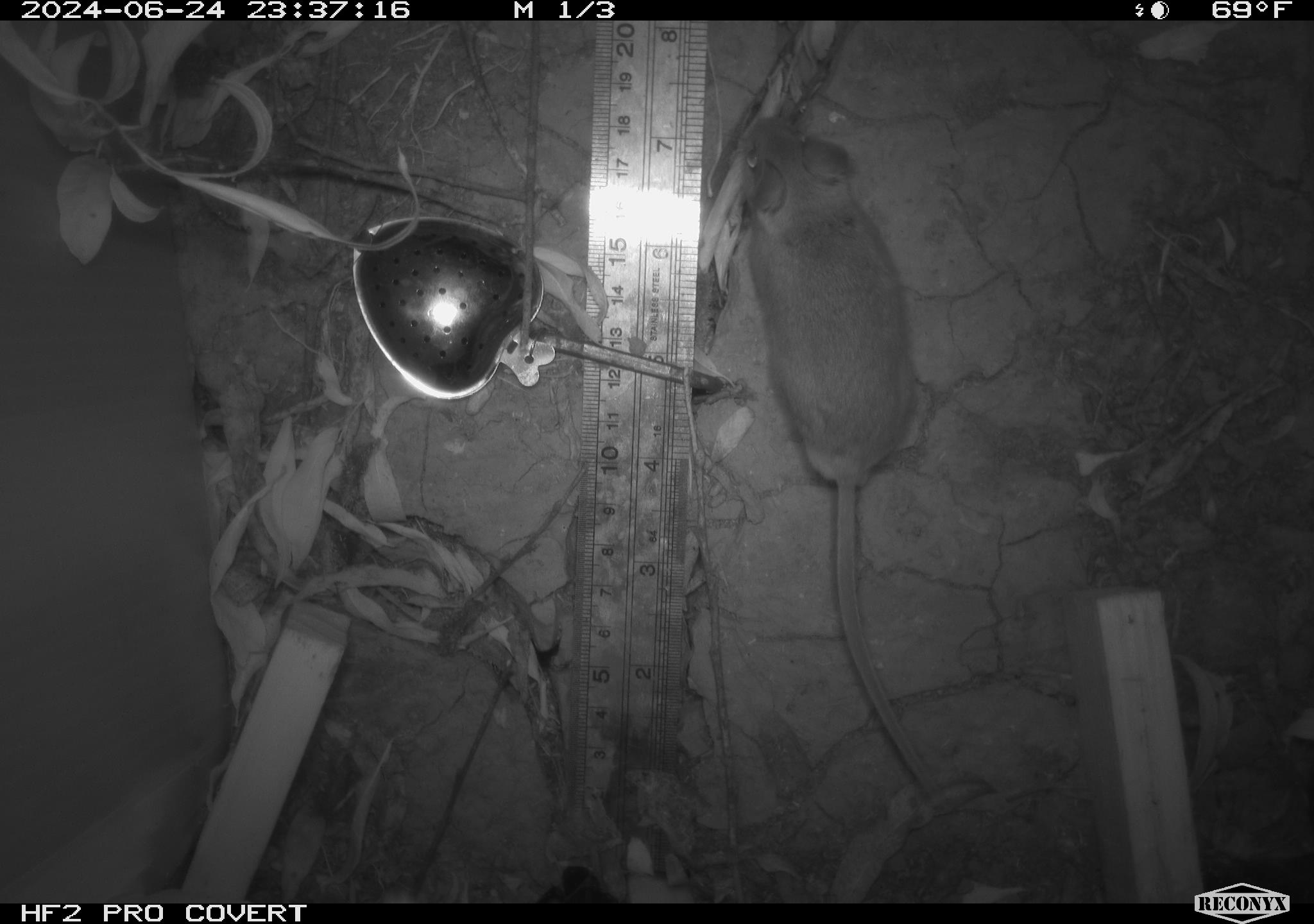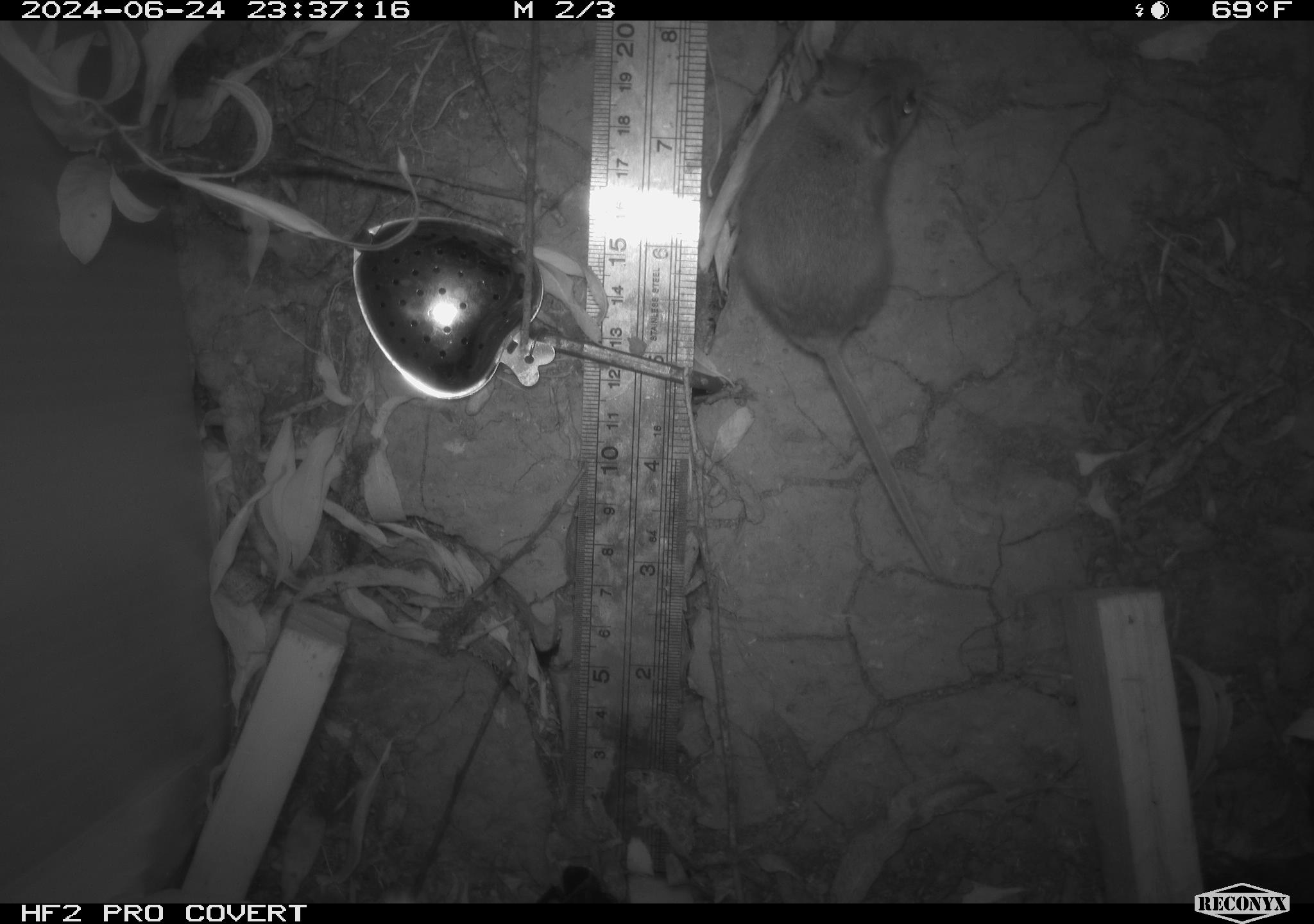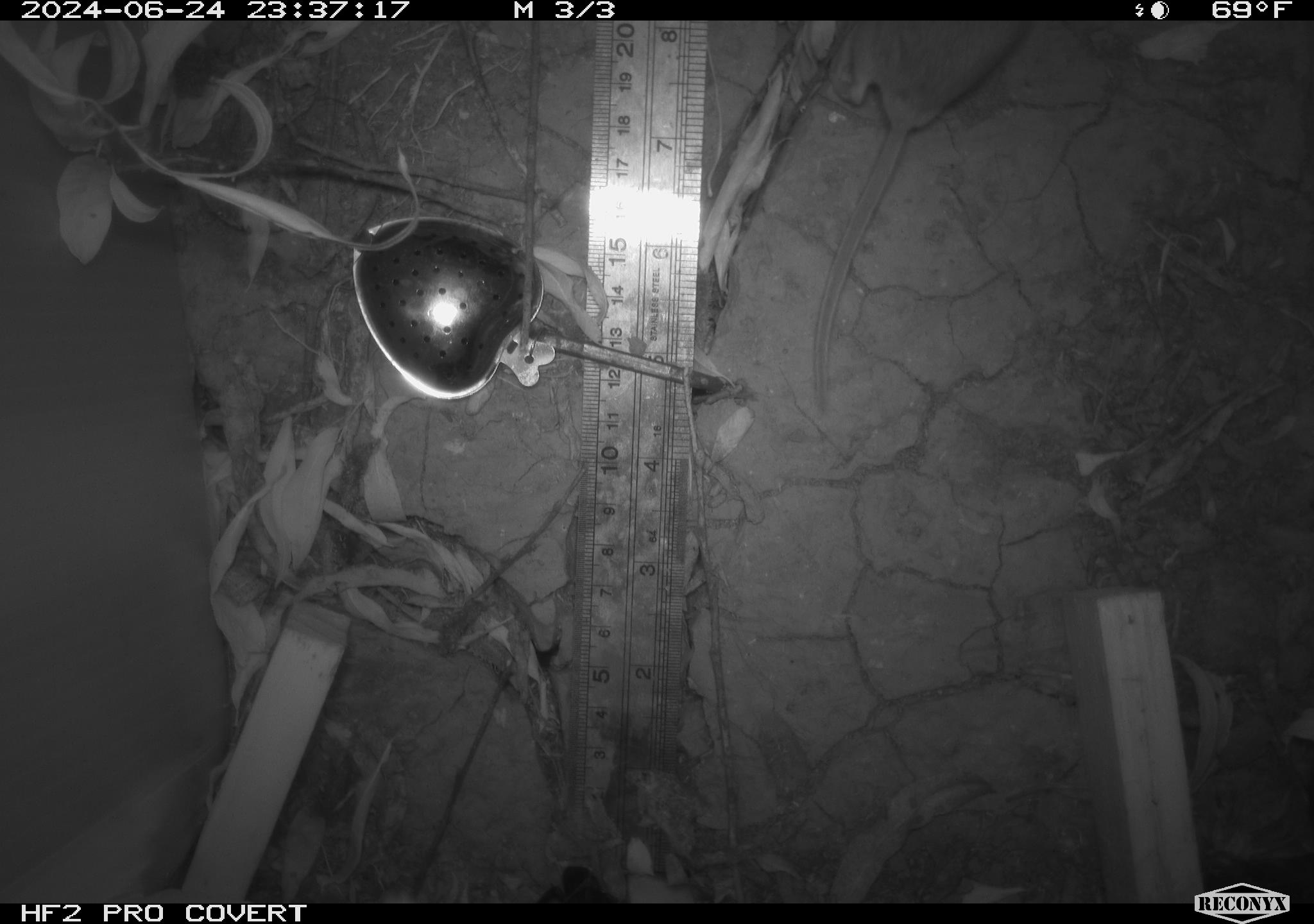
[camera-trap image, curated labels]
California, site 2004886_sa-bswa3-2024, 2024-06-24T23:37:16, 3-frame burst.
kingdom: Animalia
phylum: Chordata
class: Mammalia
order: Rodentia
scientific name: Rodentia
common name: mouse species